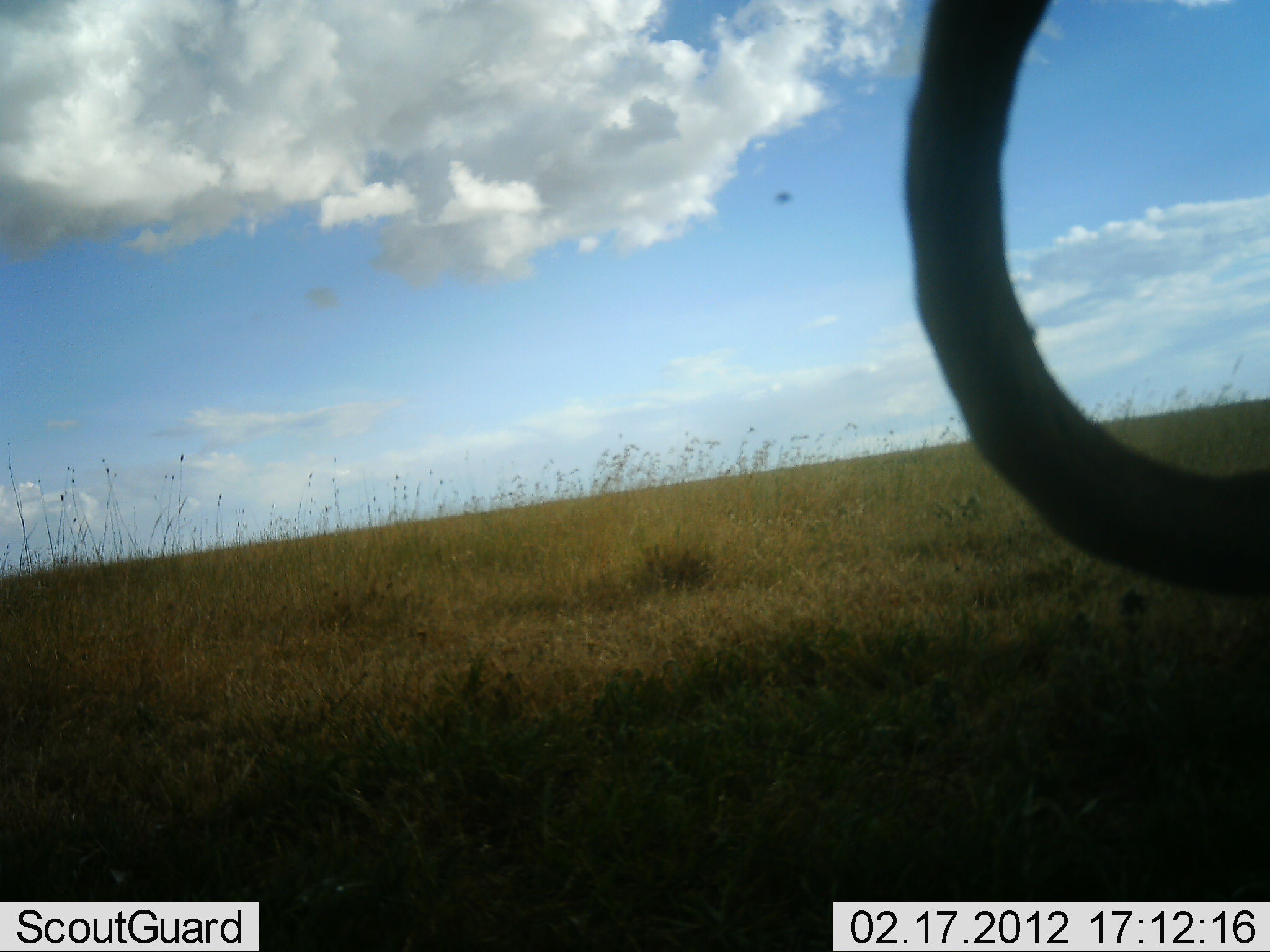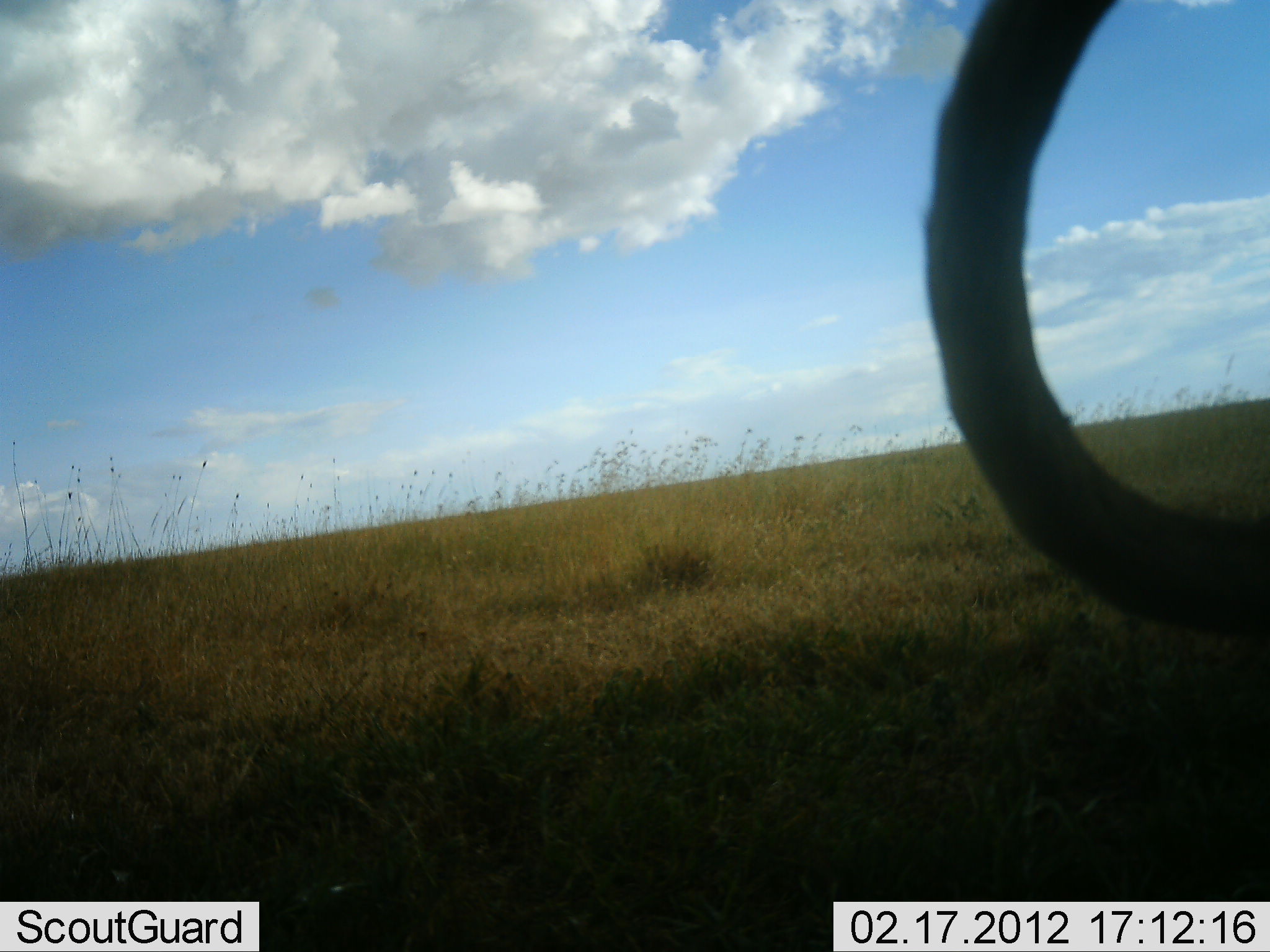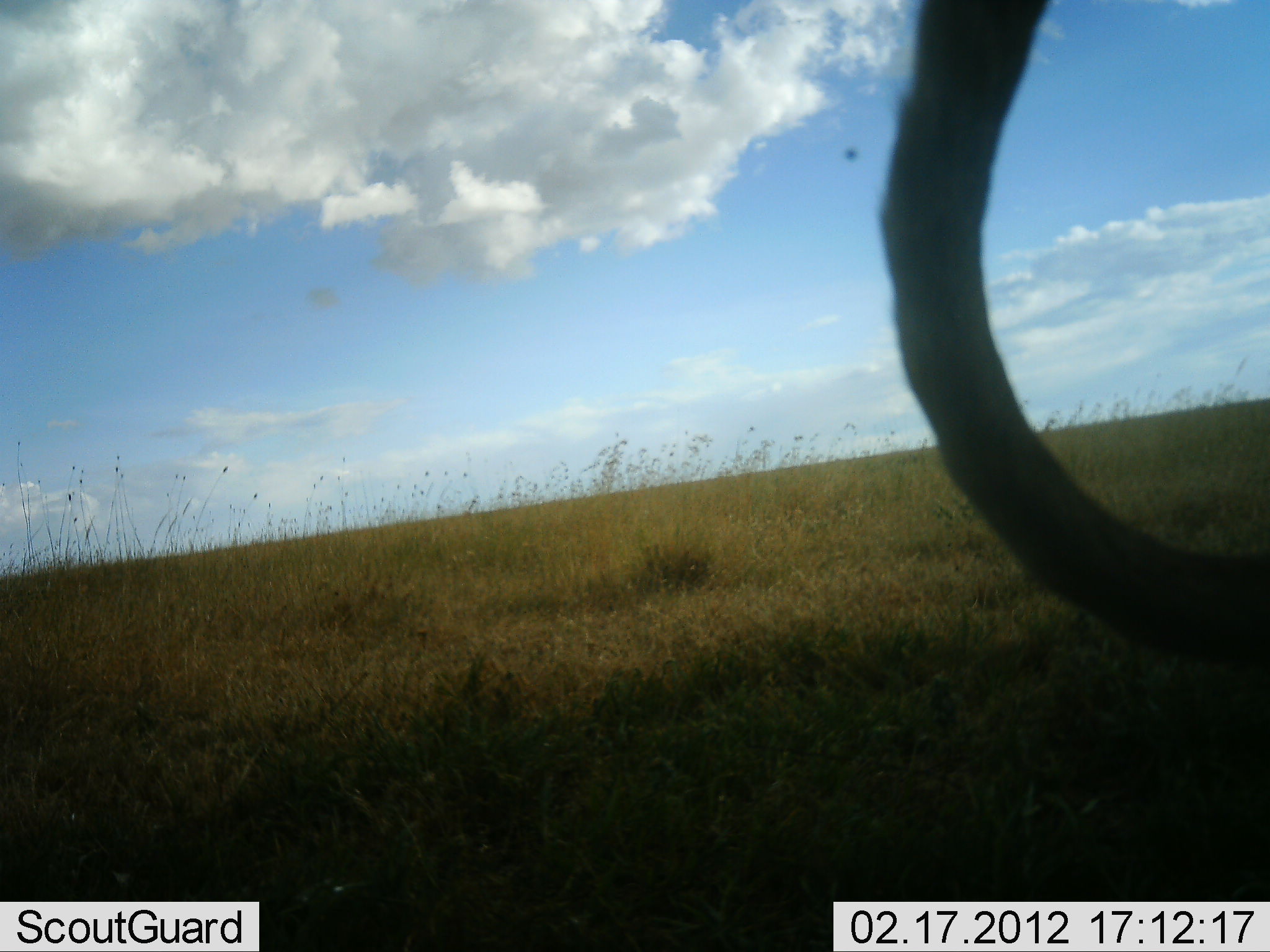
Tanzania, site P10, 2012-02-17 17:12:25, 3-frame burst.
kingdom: Animalia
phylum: Chordata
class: Mammalia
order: Carnivora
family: Felidae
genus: Panthera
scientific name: Panthera leo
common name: lion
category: lionfemale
Lionfemale (lion) (Panthera leo), count 1. Behavior (volunteer vote fractions): standing 33%, resting 67%, moving 0%, interacting 0%. Young present (vote fraction): 0%. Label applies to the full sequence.